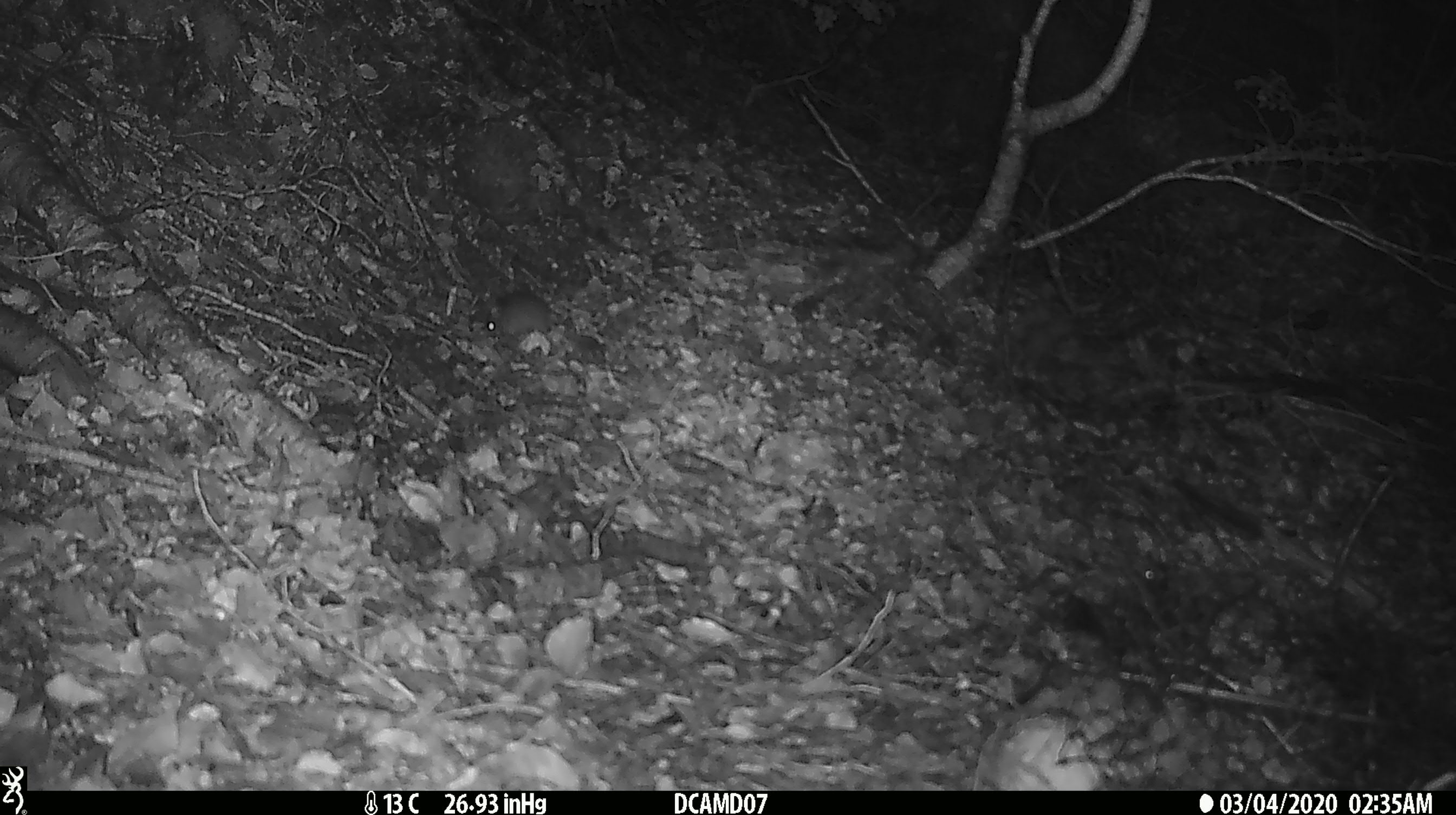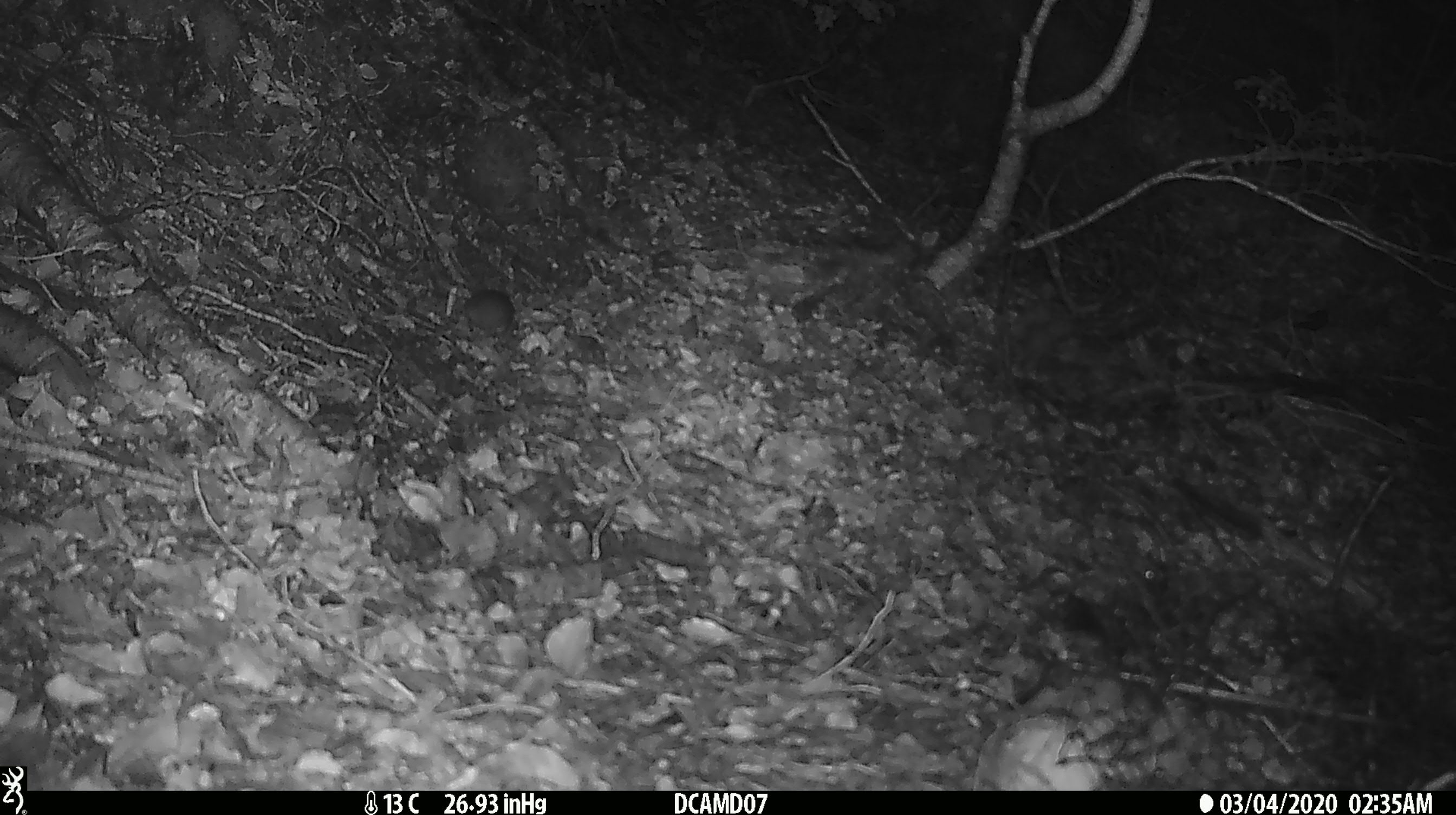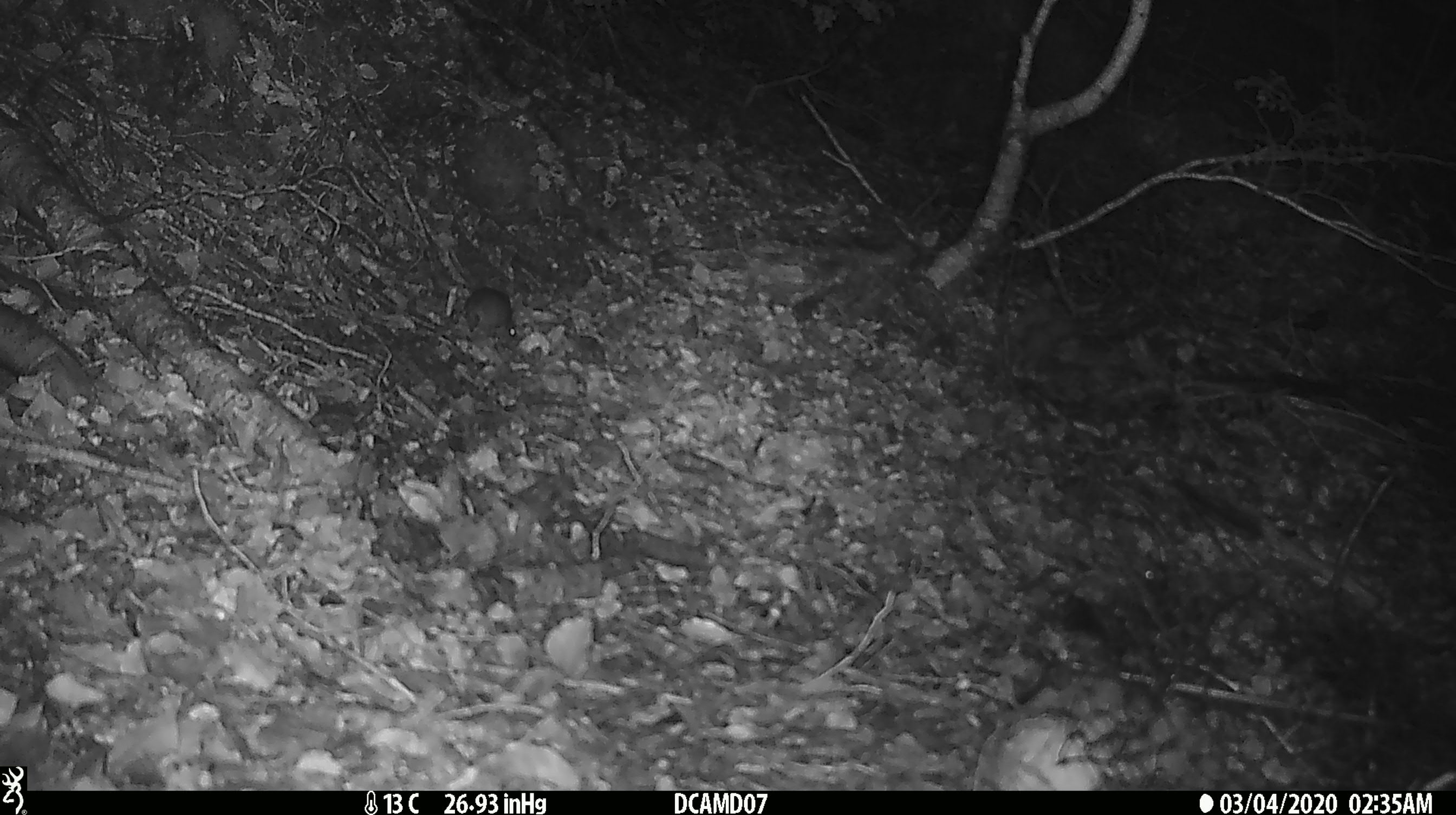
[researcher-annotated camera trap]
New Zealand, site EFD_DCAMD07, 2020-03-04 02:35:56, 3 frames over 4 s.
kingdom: Animalia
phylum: Chordata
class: Mammalia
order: Rodentia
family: Muridae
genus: Mus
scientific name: Mus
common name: mouse